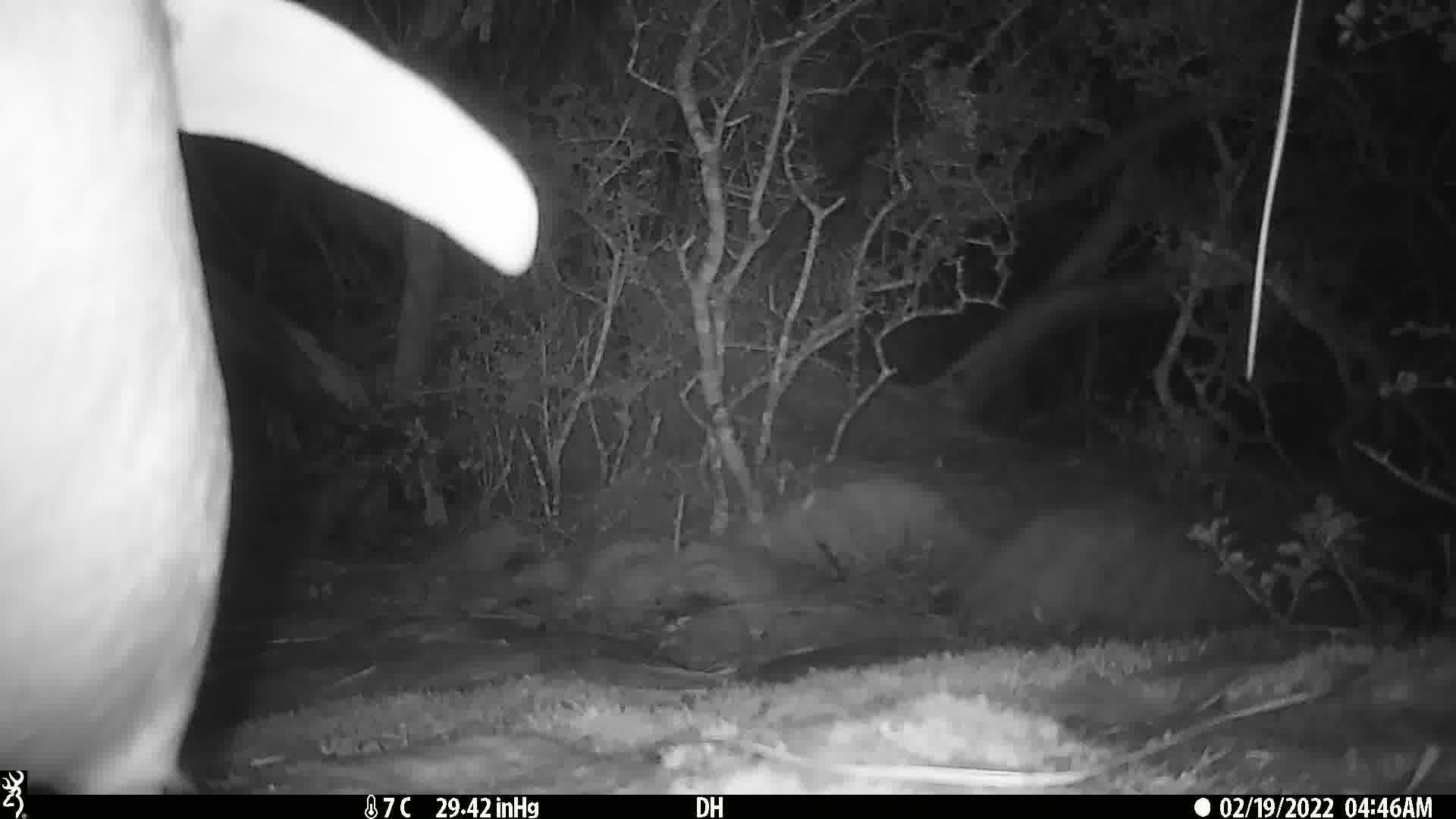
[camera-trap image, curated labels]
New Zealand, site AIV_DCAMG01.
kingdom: Animalia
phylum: Chordata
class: Aves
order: Sphenisciformes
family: Spheniscidae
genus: Megadyptes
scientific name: Megadyptes antipodes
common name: yellow-eyed penguin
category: yellow eyed penguin